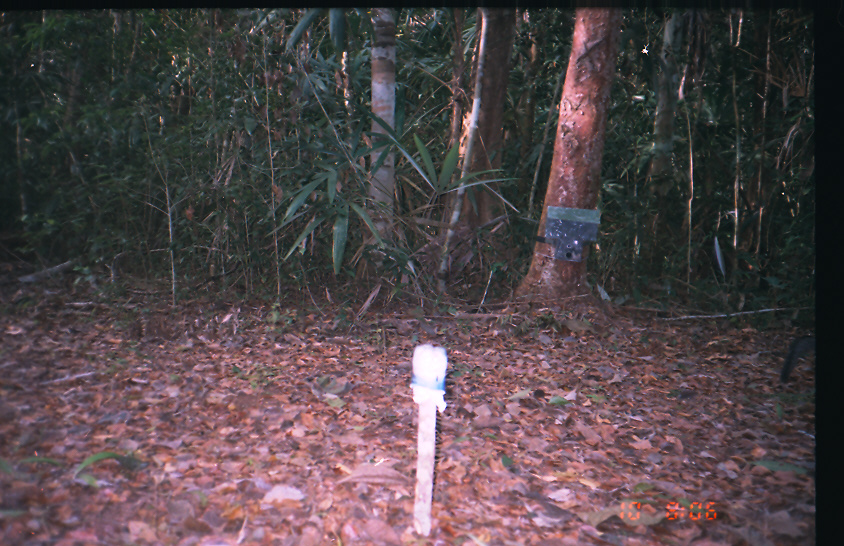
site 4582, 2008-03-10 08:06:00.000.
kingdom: Animalia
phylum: Chordata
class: Mammalia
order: Carnivora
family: Canidae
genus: Urocyon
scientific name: Urocyon cinereoargenteus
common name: gray fox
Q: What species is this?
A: Urocyon cinereoargenteus (gray fox).